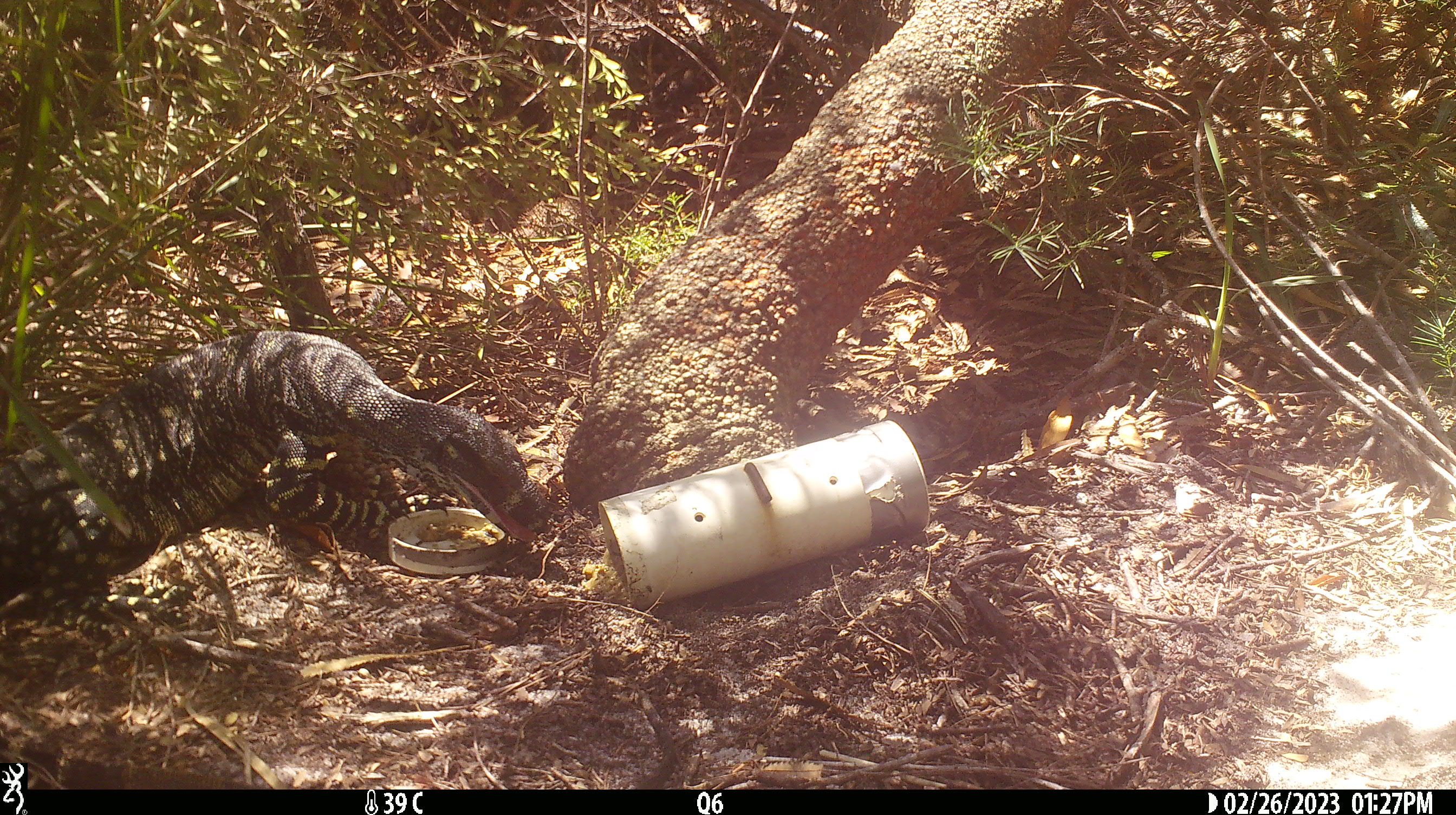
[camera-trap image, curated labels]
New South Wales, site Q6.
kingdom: Animalia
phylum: Chordata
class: Reptilia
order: Squamata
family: Varanidae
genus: Varanus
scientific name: Varanus varius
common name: lace monitor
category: goanna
Goanna (lace monitor) (Varanus varius).